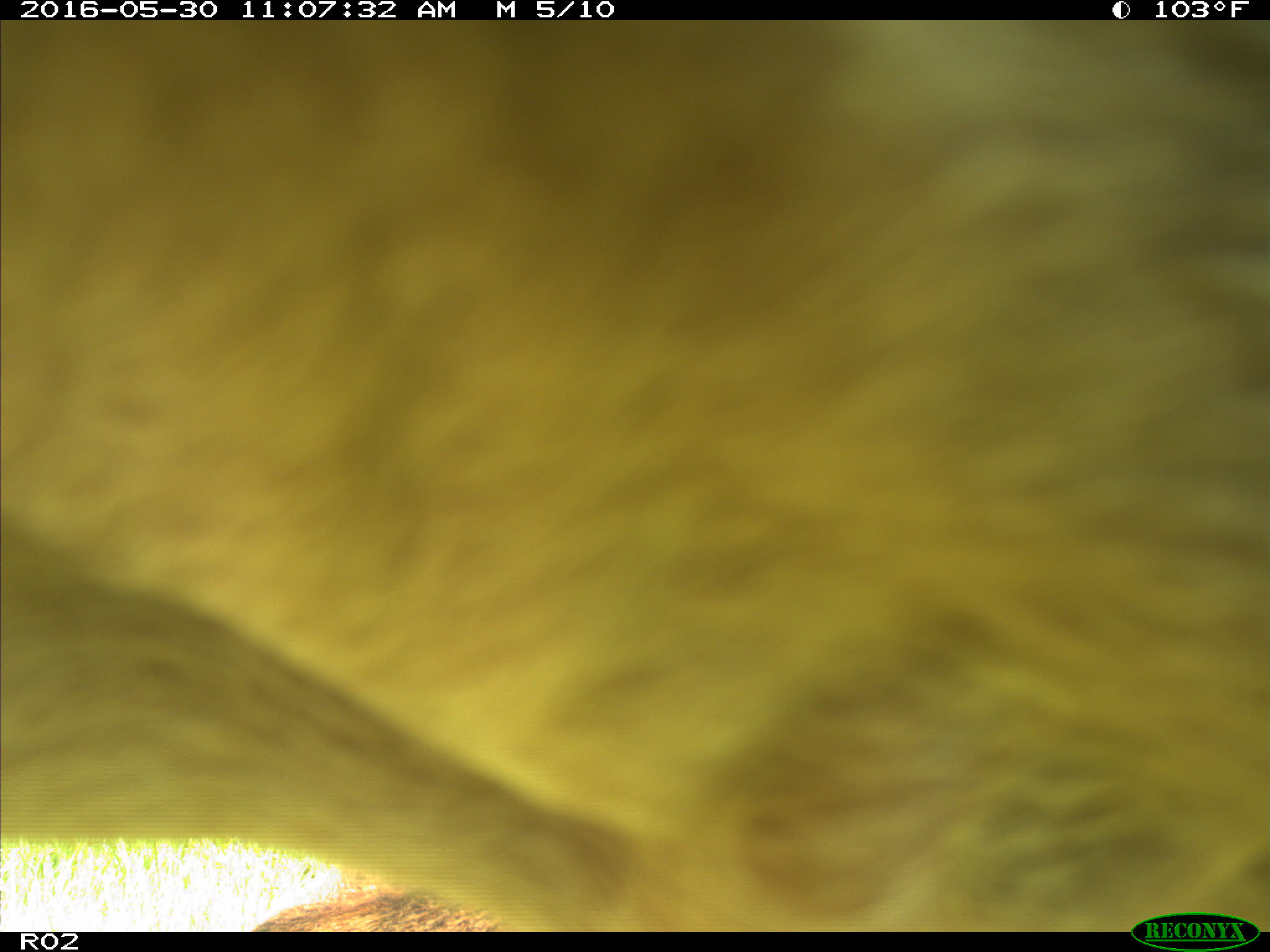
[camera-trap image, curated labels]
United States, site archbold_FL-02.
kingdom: Animalia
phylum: Chordata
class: Mammalia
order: Artiodactyla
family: Bovidae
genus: Bos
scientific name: Bos taurus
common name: domestic cow